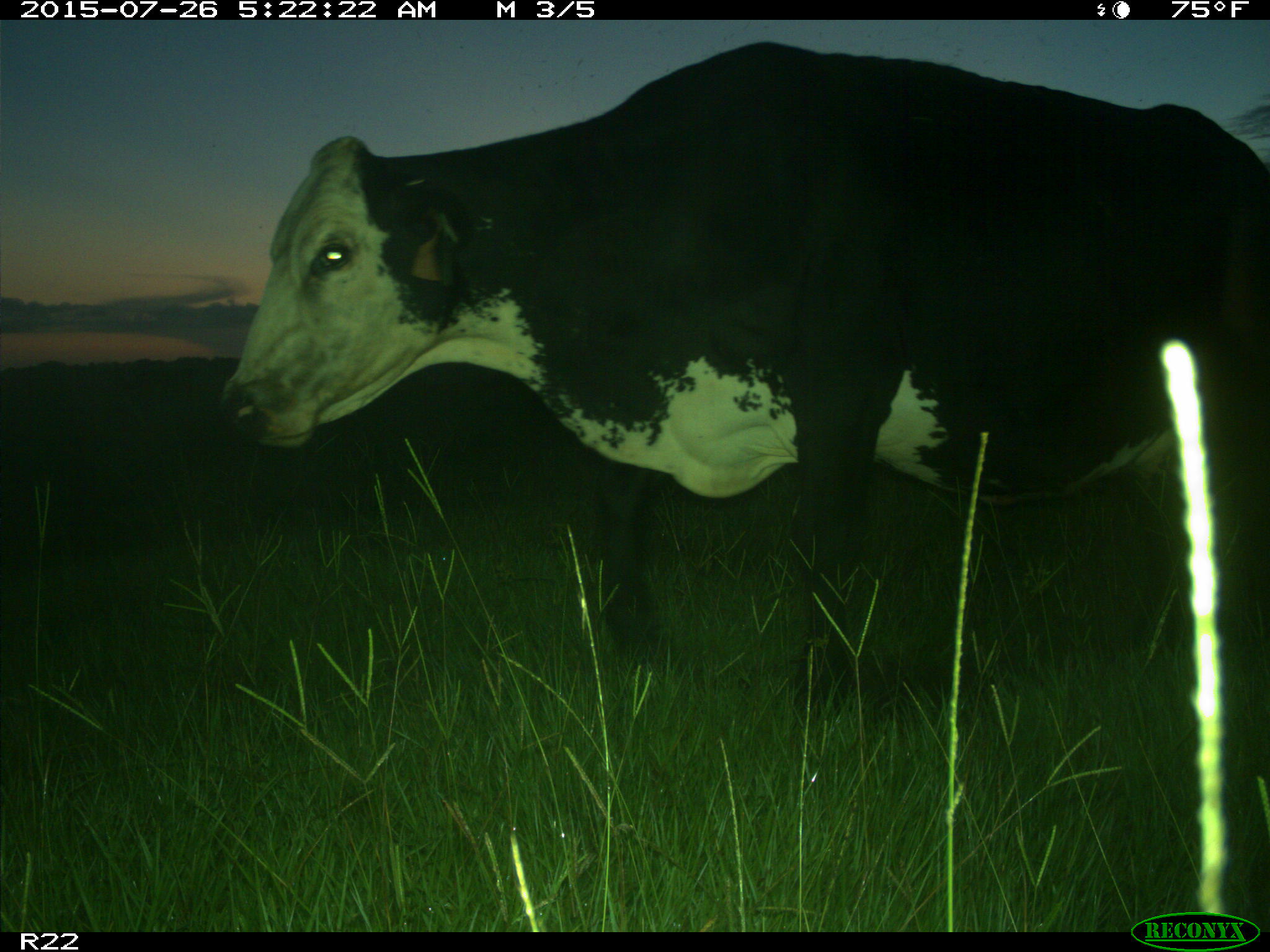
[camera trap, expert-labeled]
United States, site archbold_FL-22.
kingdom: Animalia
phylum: Chordata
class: Mammalia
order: Artiodactyla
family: Bovidae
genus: Bos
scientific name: Bos taurus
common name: domestic cow